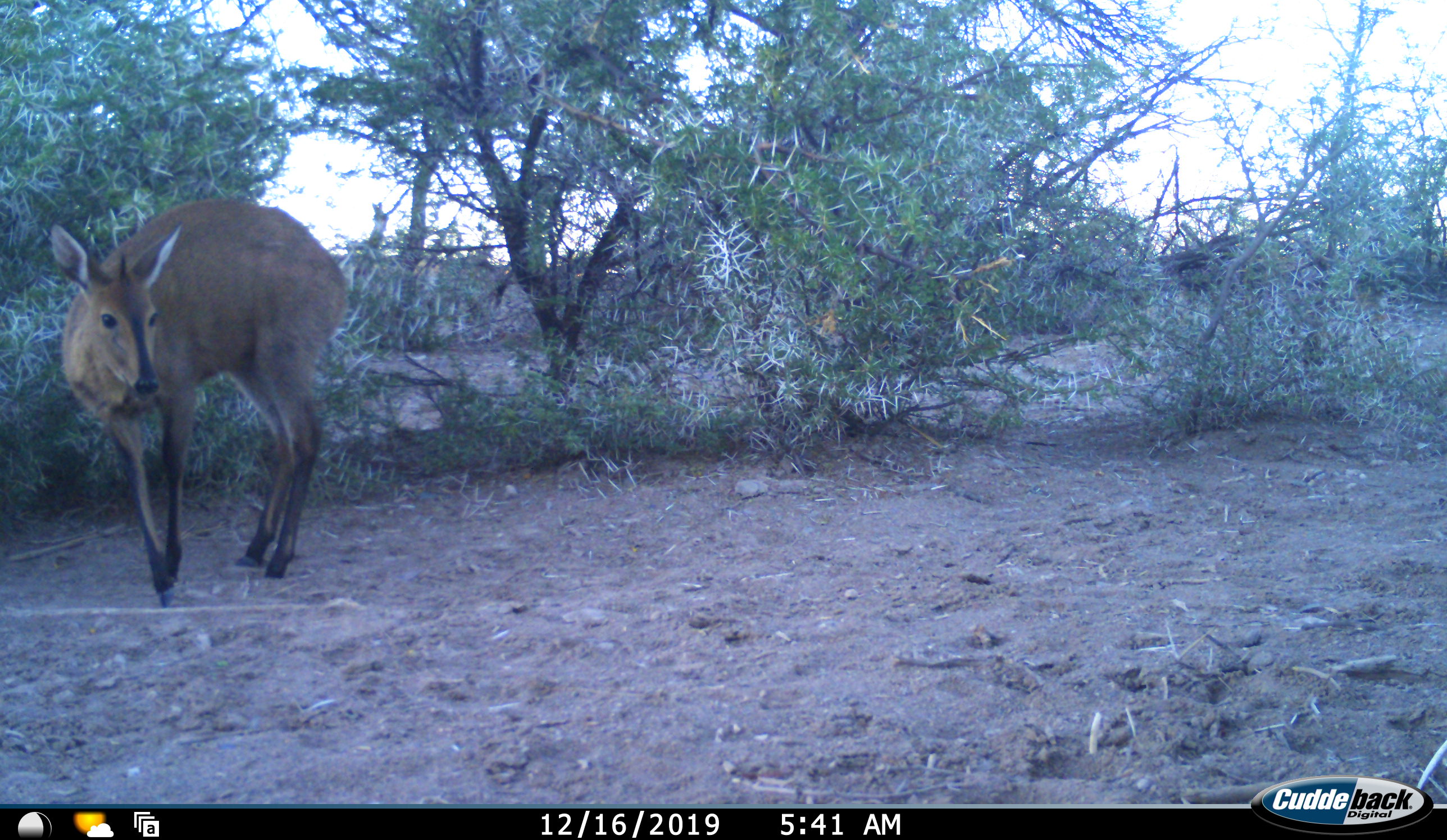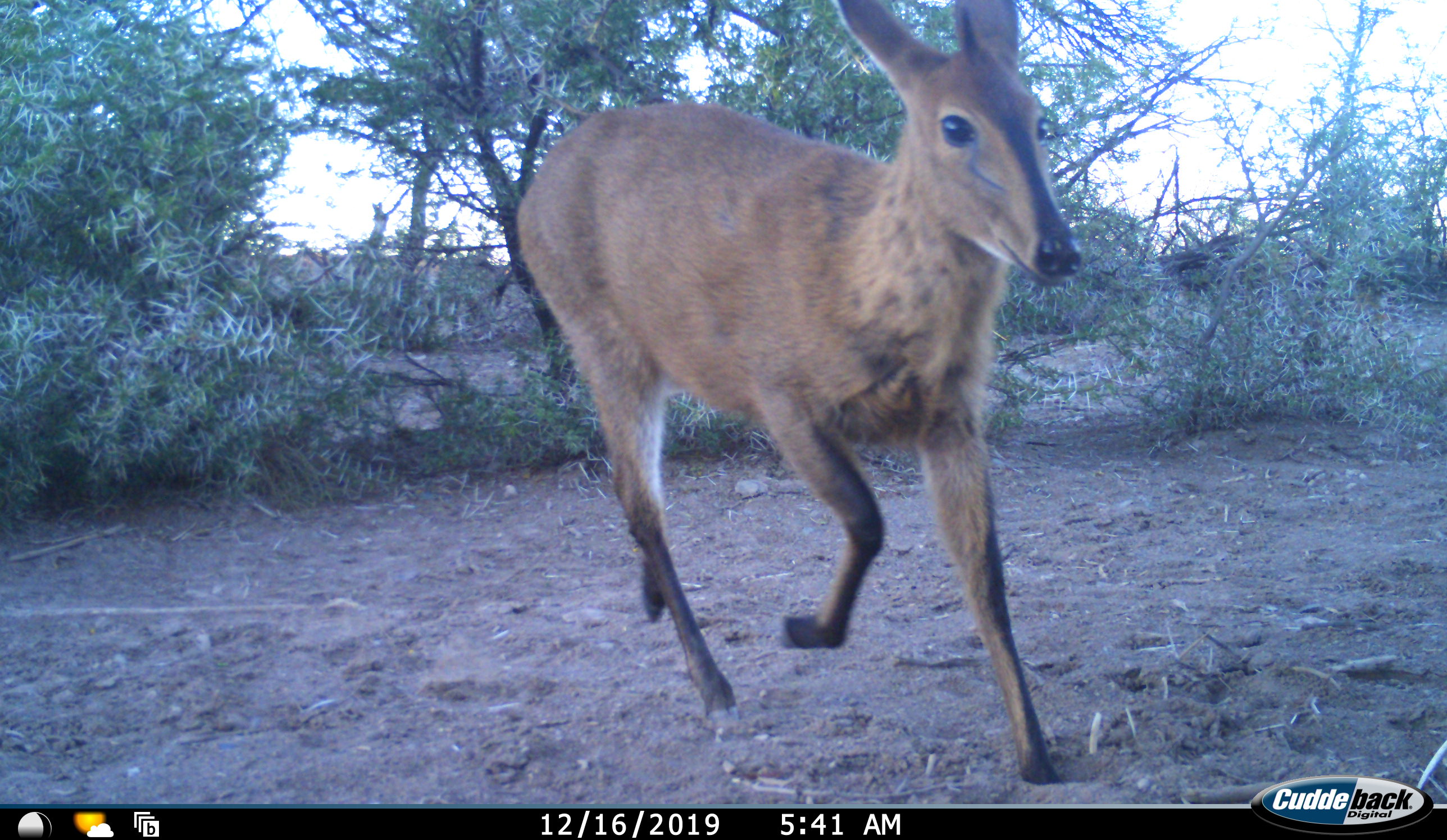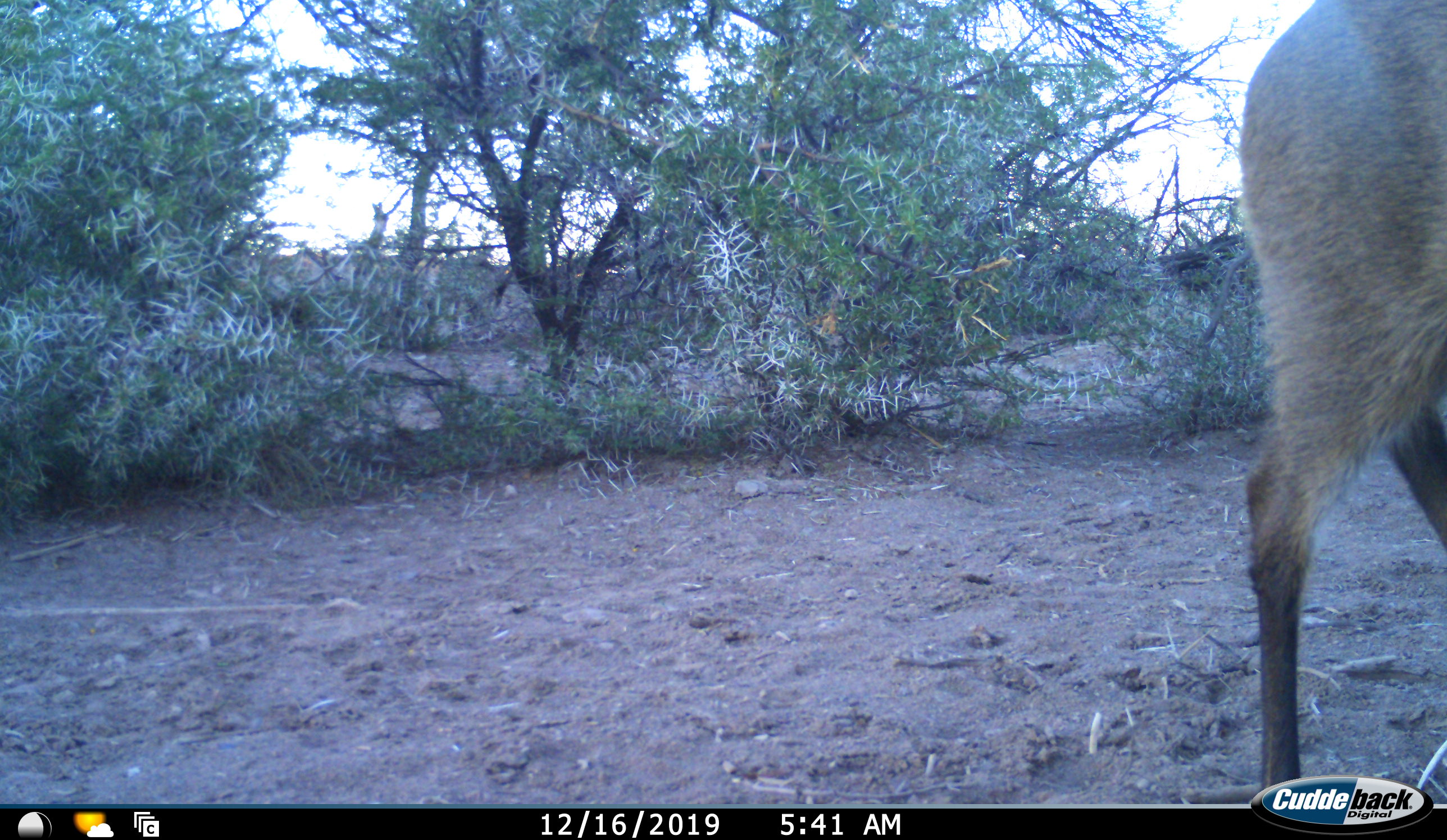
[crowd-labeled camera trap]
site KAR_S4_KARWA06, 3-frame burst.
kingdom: Animalia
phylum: Chordata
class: Mammalia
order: Artiodactyla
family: Bovidae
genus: Sylvicapra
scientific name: Sylvicapra grimmia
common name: common duiker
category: duikercommongrey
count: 1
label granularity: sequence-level